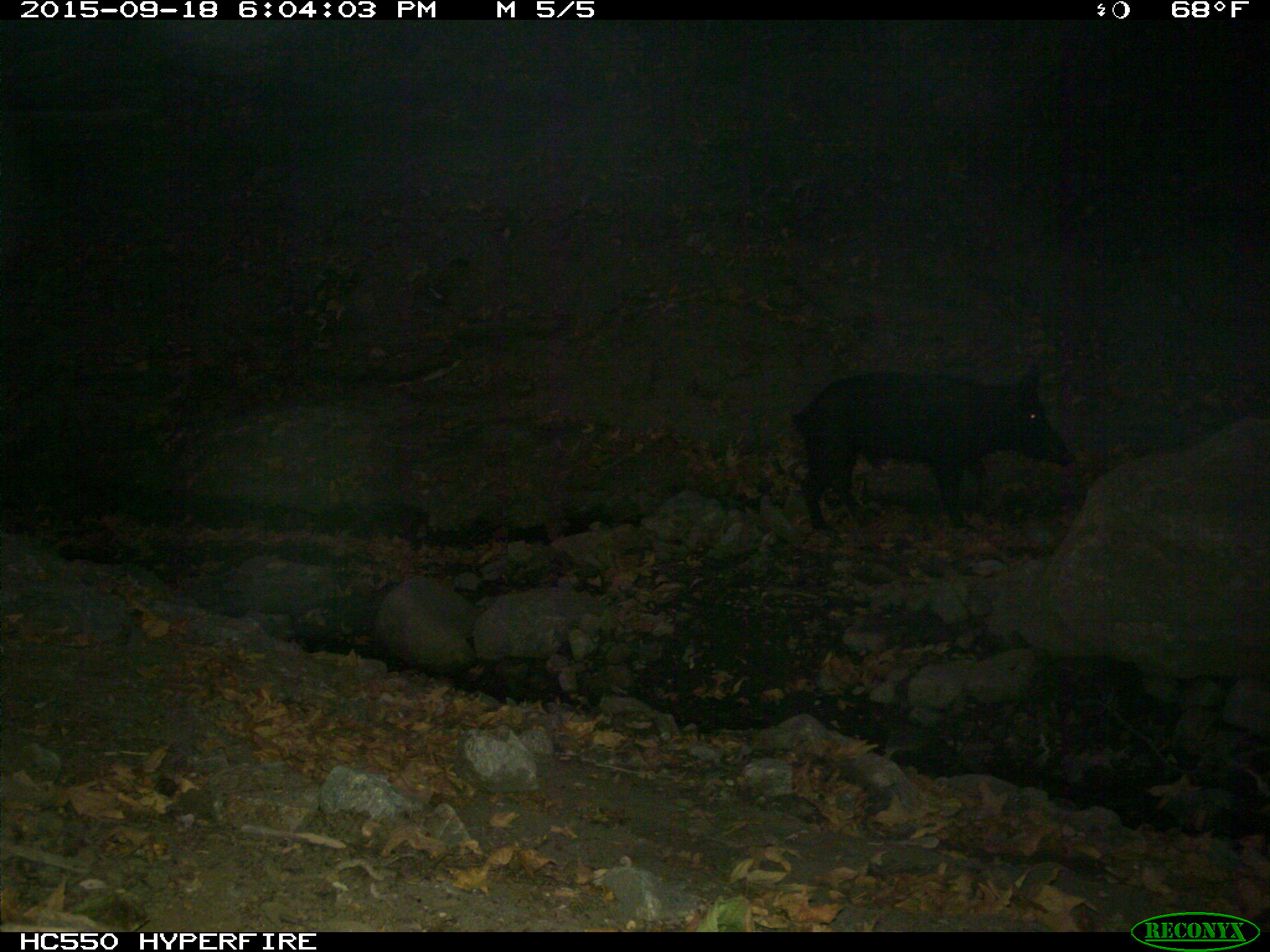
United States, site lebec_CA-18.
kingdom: Animalia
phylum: Chordata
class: Mammalia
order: Artiodactyla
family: Suidae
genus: Sus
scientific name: Sus scrofa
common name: wild boar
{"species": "Sus scrofa (wild boar)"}